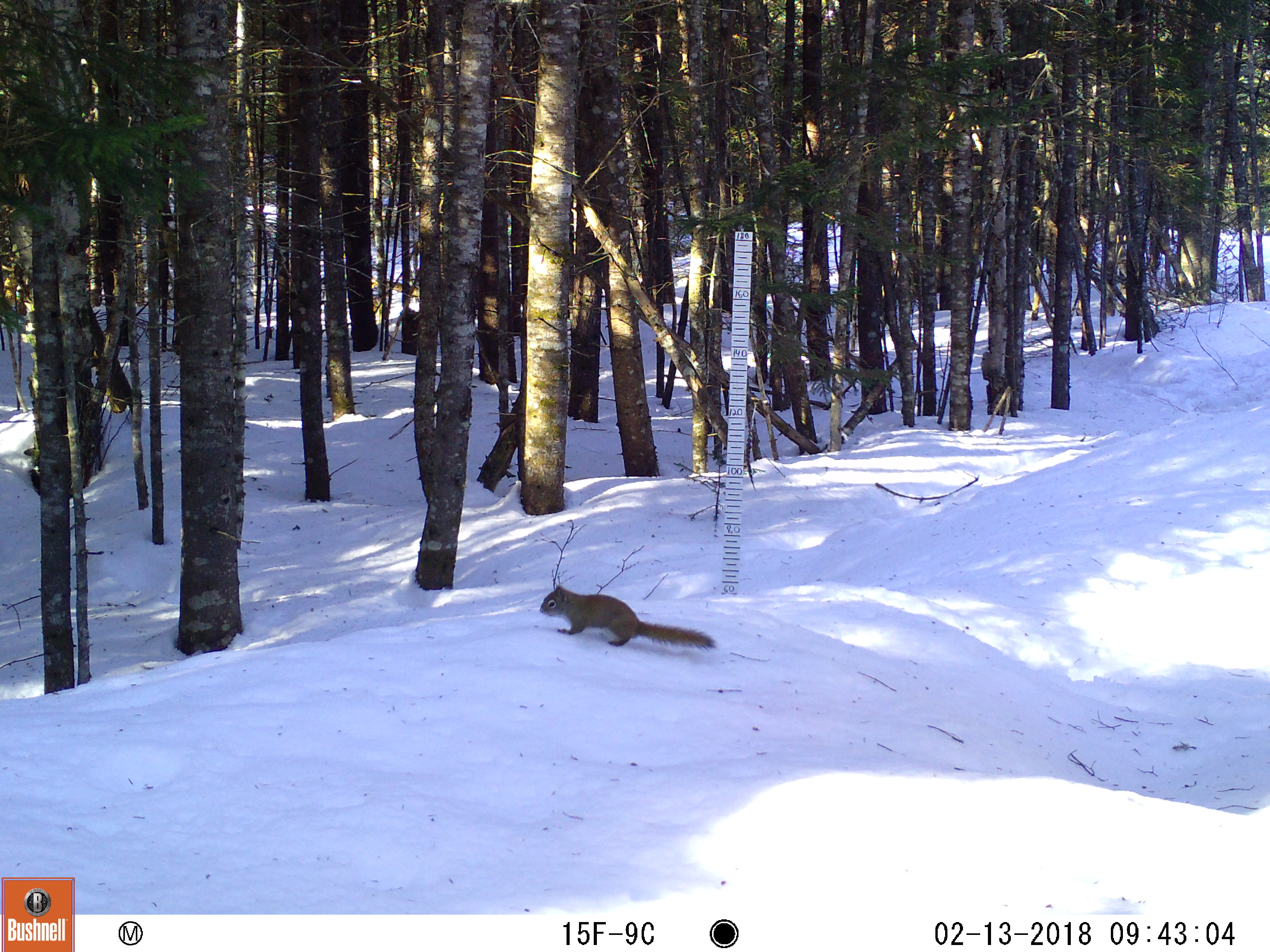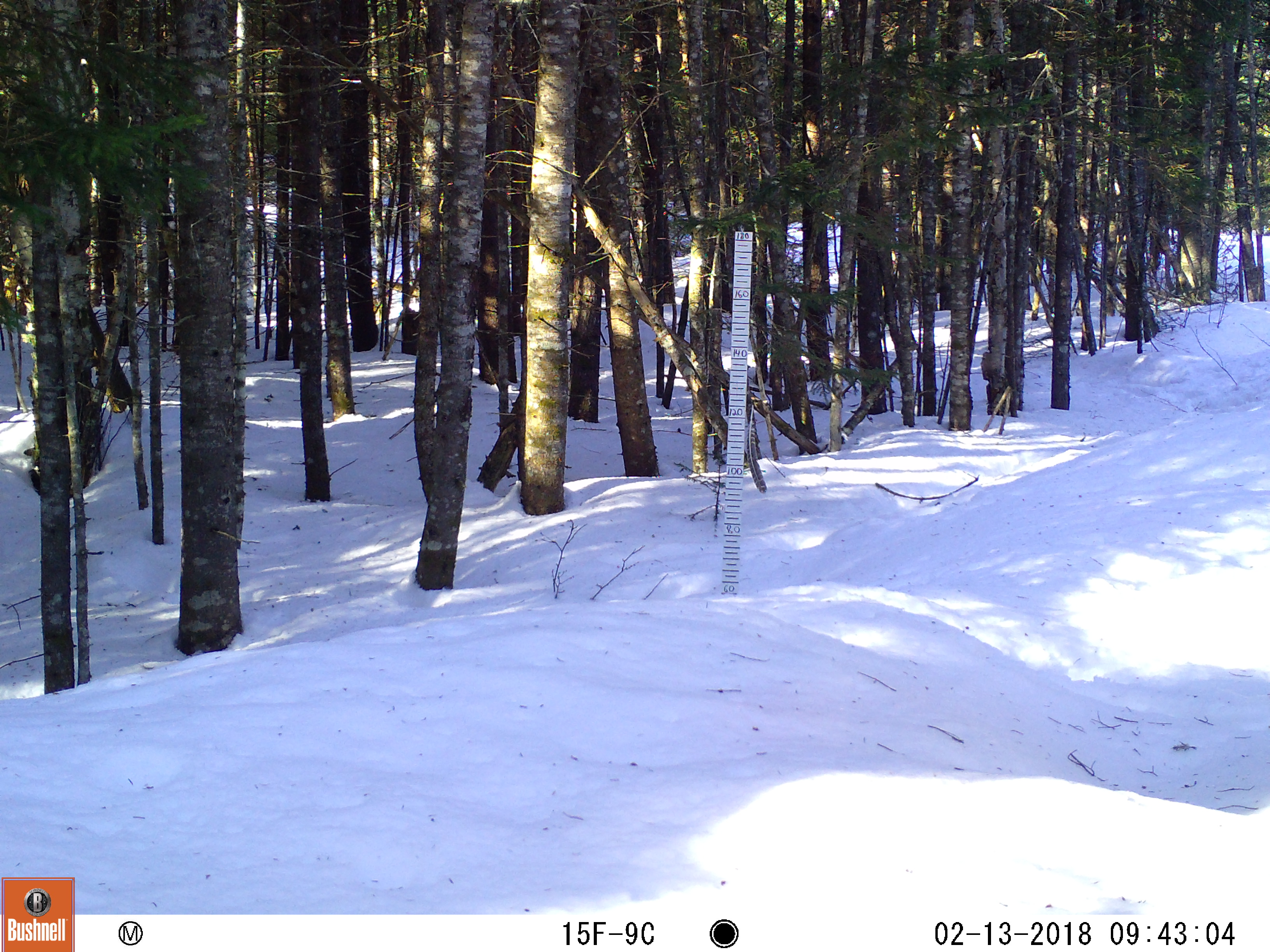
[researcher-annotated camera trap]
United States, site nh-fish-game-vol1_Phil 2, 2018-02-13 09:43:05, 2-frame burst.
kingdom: Animalia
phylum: Chordata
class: Mammalia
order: Rodentia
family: Sciuridae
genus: Tamiasciurus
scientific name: Tamiasciurus hudsonicus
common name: red squirrel